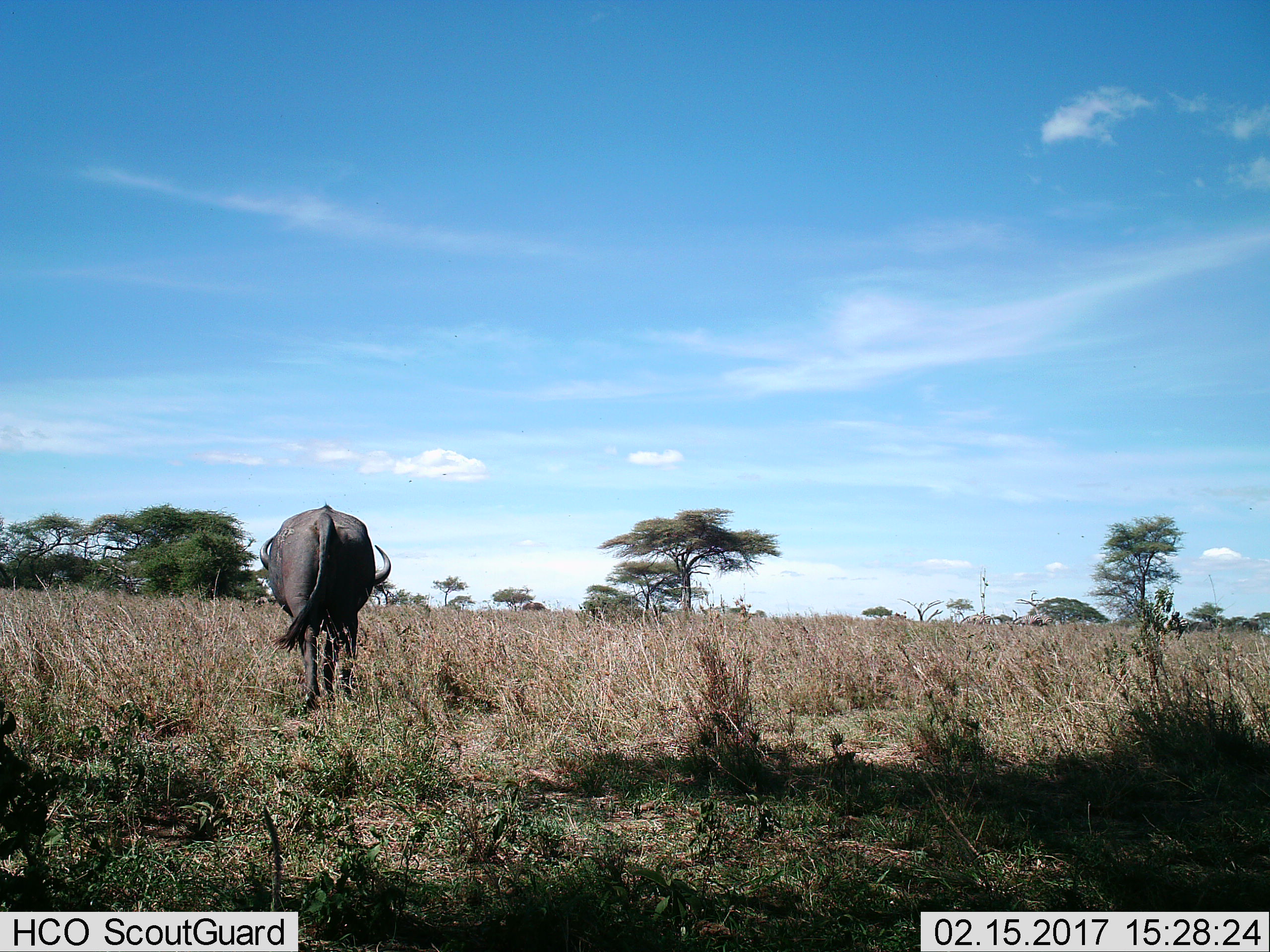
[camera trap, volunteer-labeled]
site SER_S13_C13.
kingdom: Animalia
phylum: Chordata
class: Mammalia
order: Artiodactyla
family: Bovidae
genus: Syncerus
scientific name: Syncerus caffer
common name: african buffalo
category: buffalo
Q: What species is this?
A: Buffalo (african buffalo) (Syncerus caffer).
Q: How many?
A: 1.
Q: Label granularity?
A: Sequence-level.